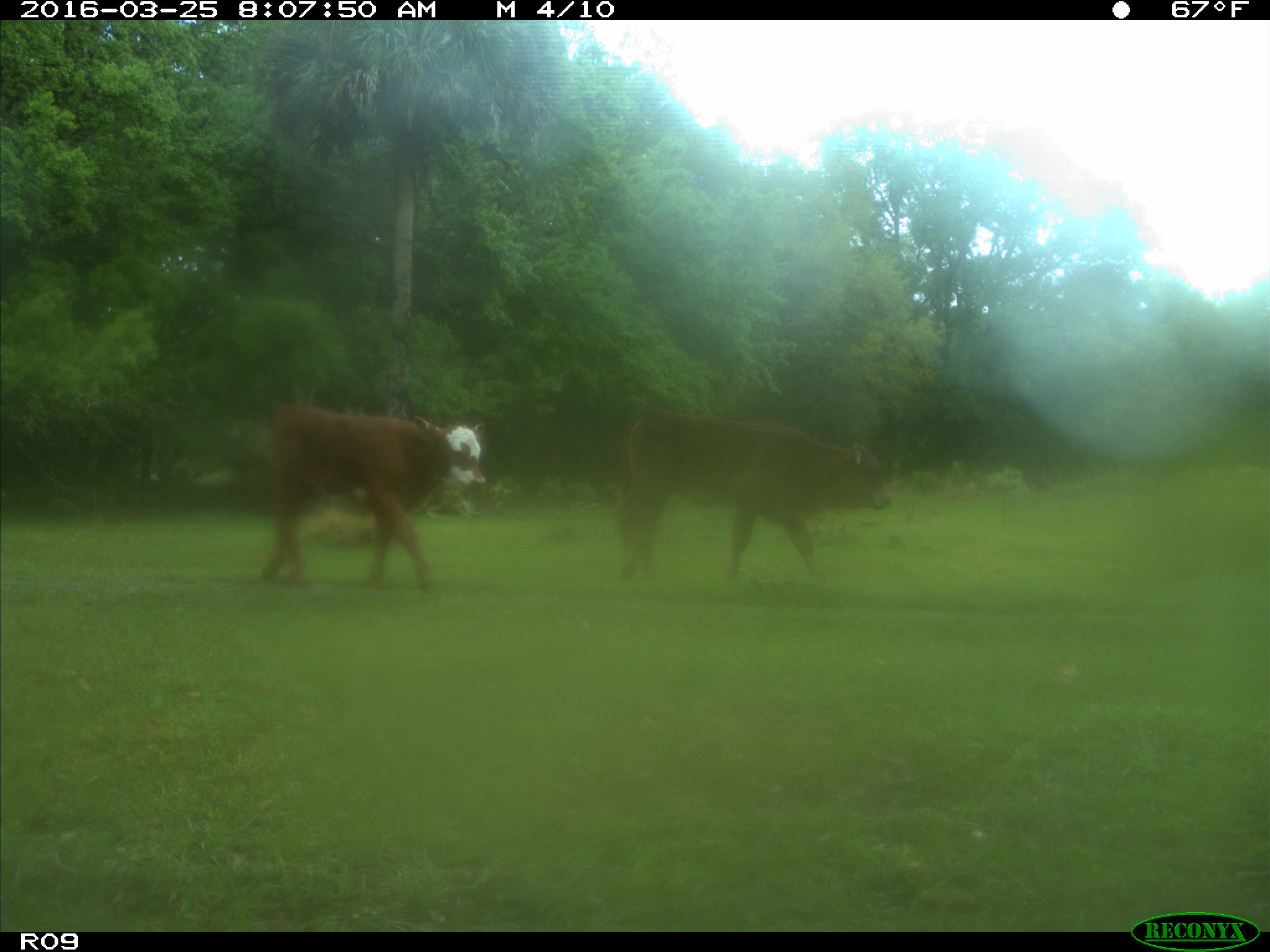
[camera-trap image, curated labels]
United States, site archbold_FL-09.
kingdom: Animalia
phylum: Chordata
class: Mammalia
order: Artiodactyla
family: Bovidae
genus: Bos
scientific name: Bos taurus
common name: domestic cow